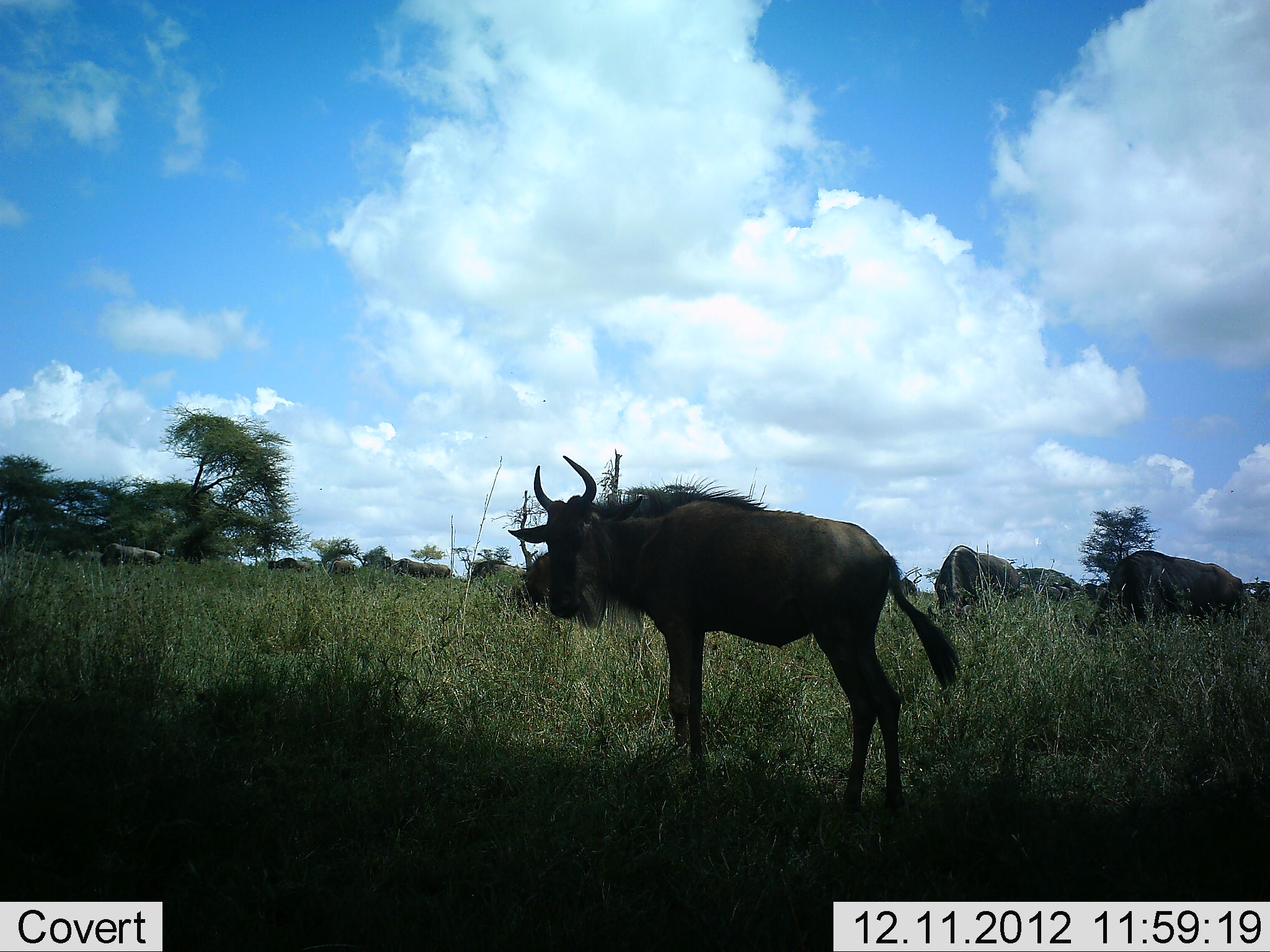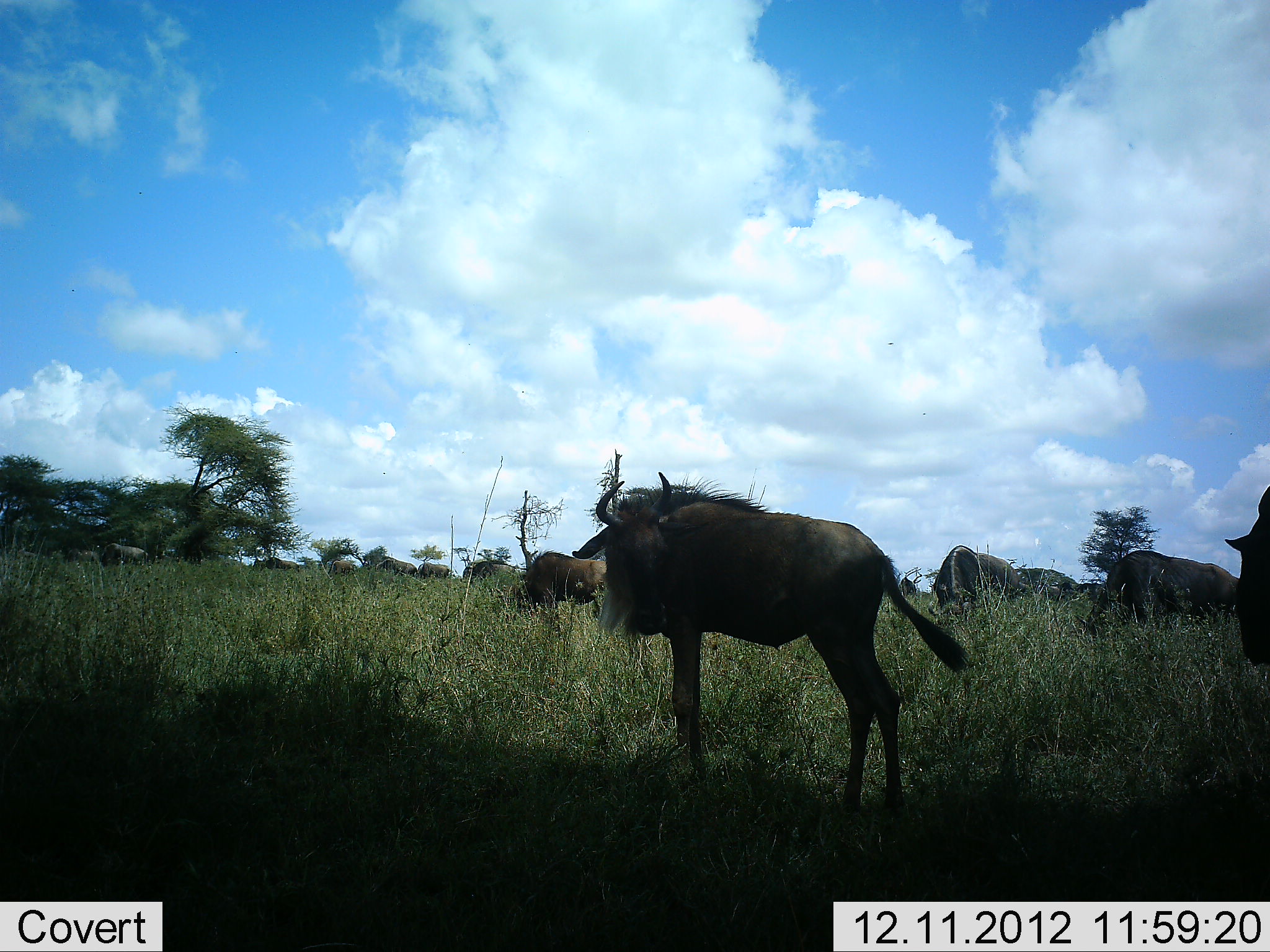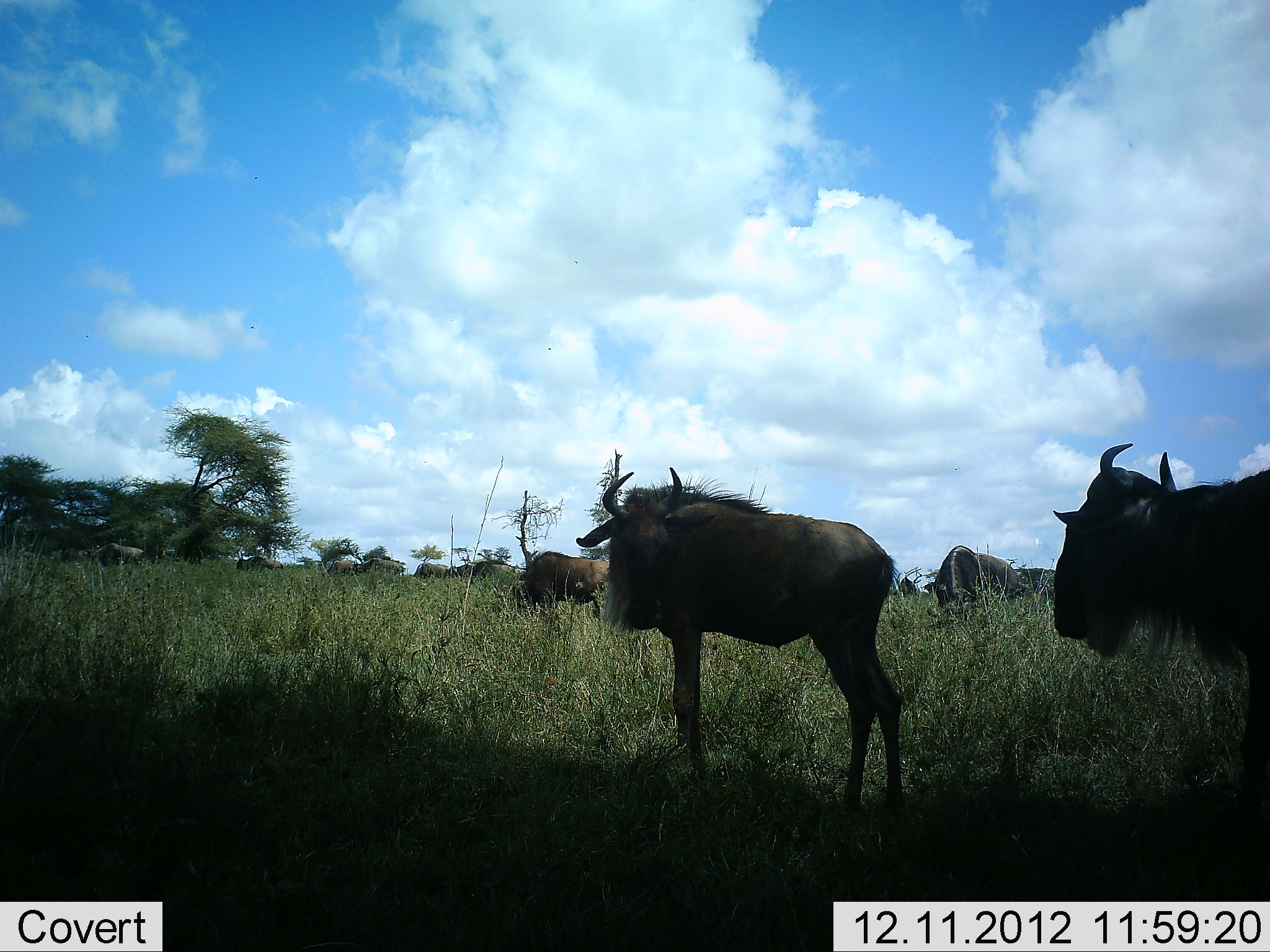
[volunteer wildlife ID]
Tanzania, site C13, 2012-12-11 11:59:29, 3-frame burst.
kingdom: Animalia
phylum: Chordata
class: Mammalia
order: Artiodactyla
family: Bovidae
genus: Connochaetes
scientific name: Connochaetes taurinus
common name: blue wildebeest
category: wildebeest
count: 11-50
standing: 90%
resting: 0%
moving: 40%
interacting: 0%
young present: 0%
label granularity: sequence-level